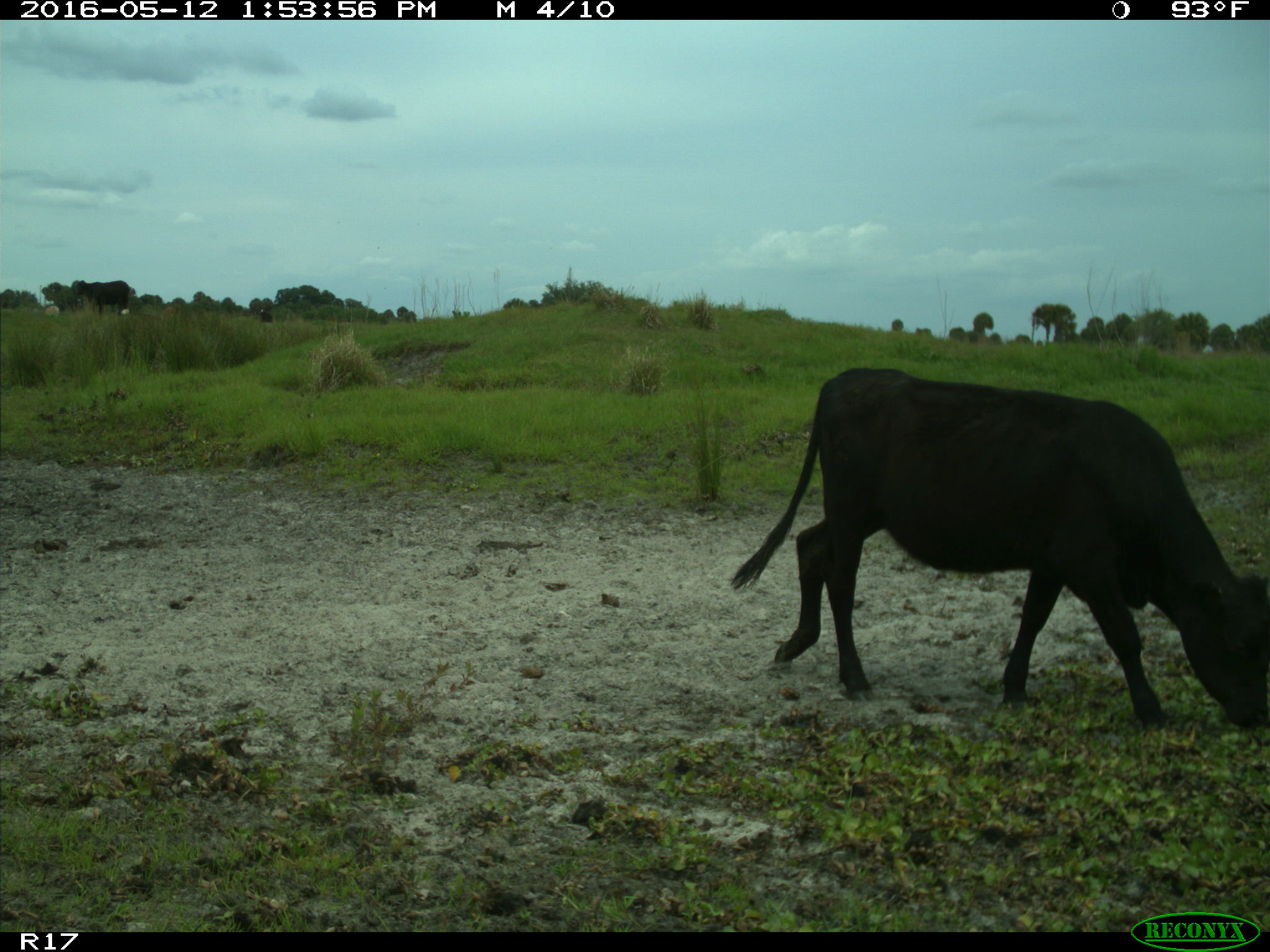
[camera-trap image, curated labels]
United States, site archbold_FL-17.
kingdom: Animalia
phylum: Chordata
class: Mammalia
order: Artiodactyla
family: Bovidae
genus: Bos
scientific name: Bos taurus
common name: domestic cow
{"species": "Bos taurus (domestic cow)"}